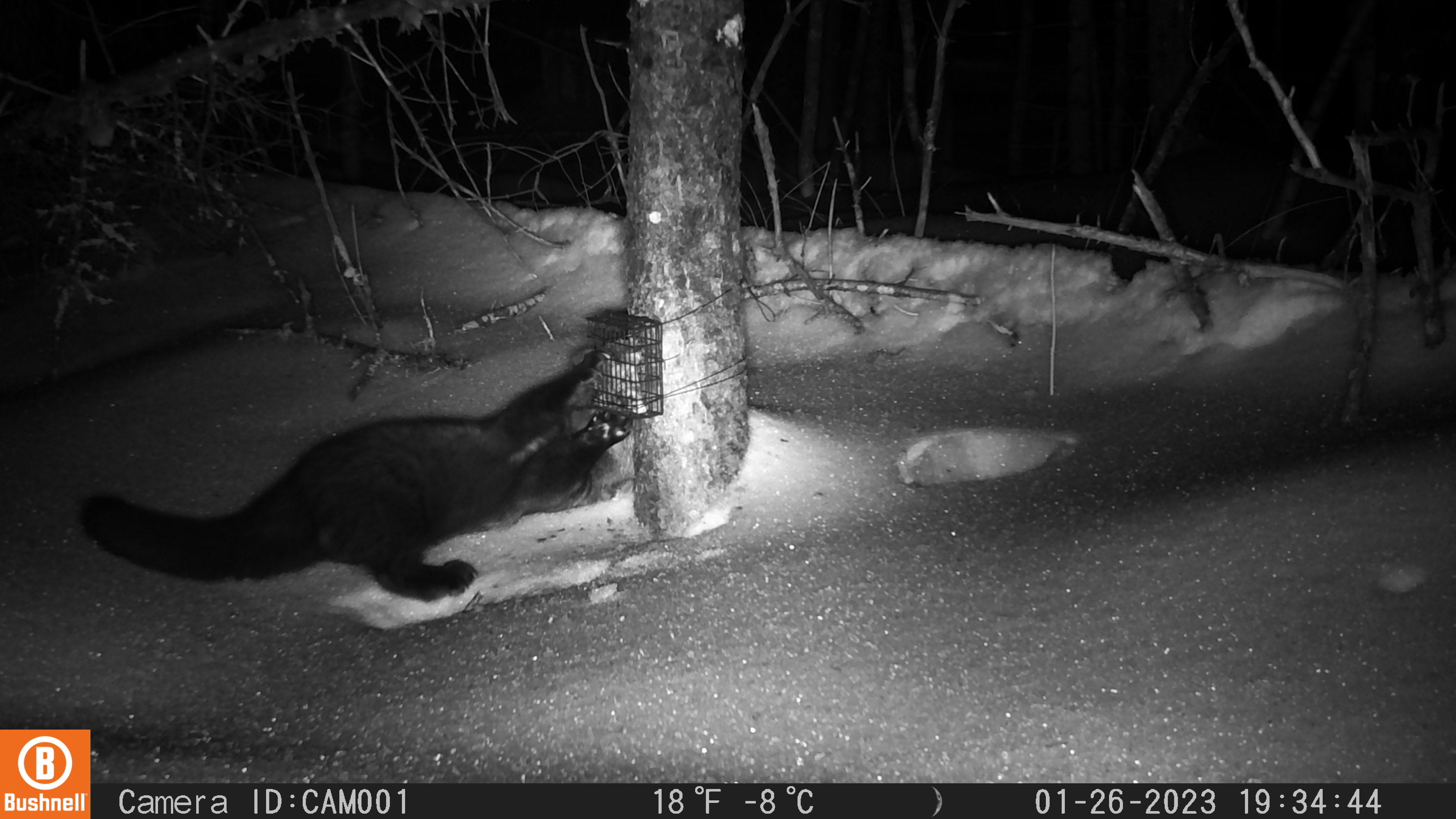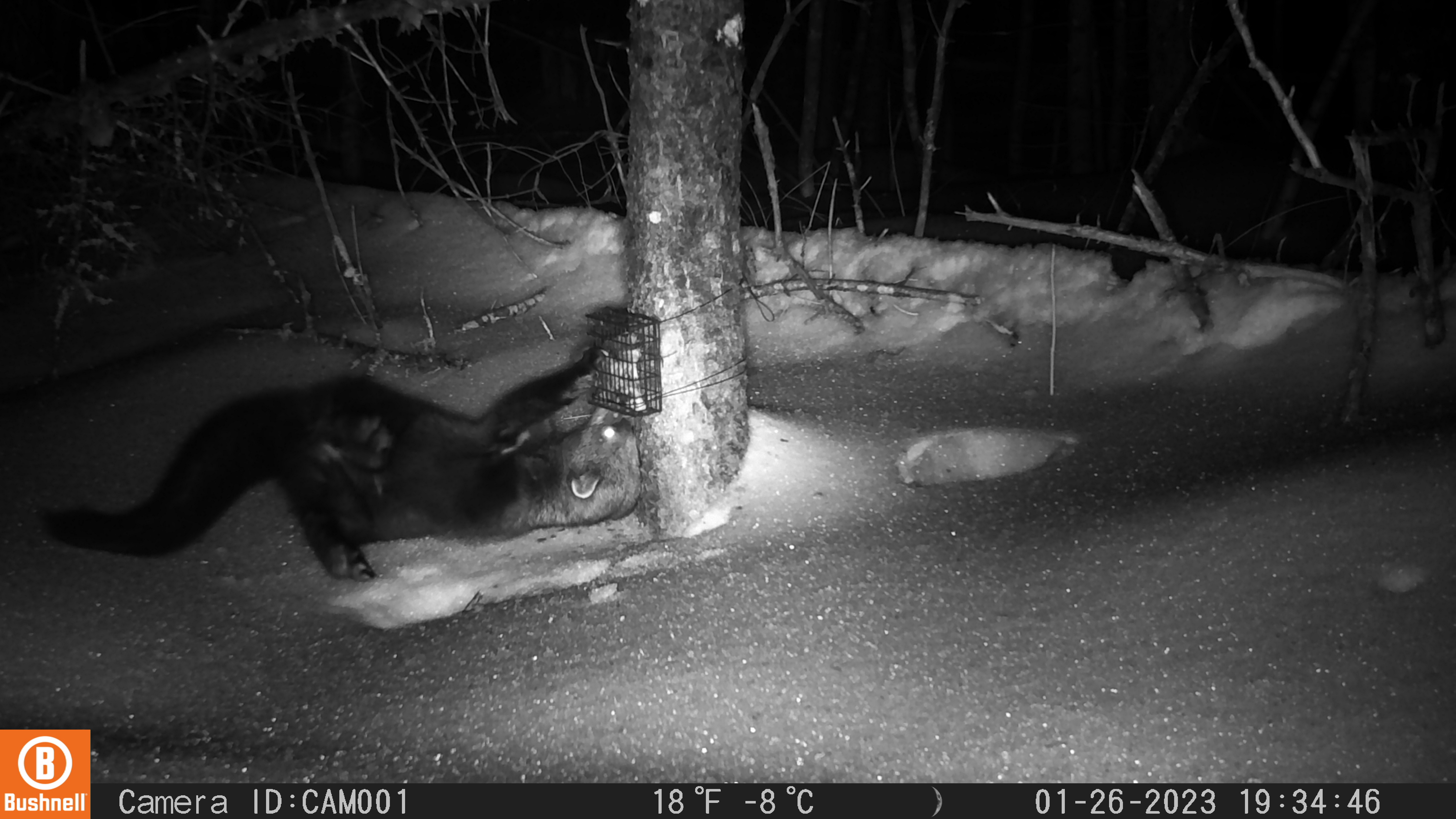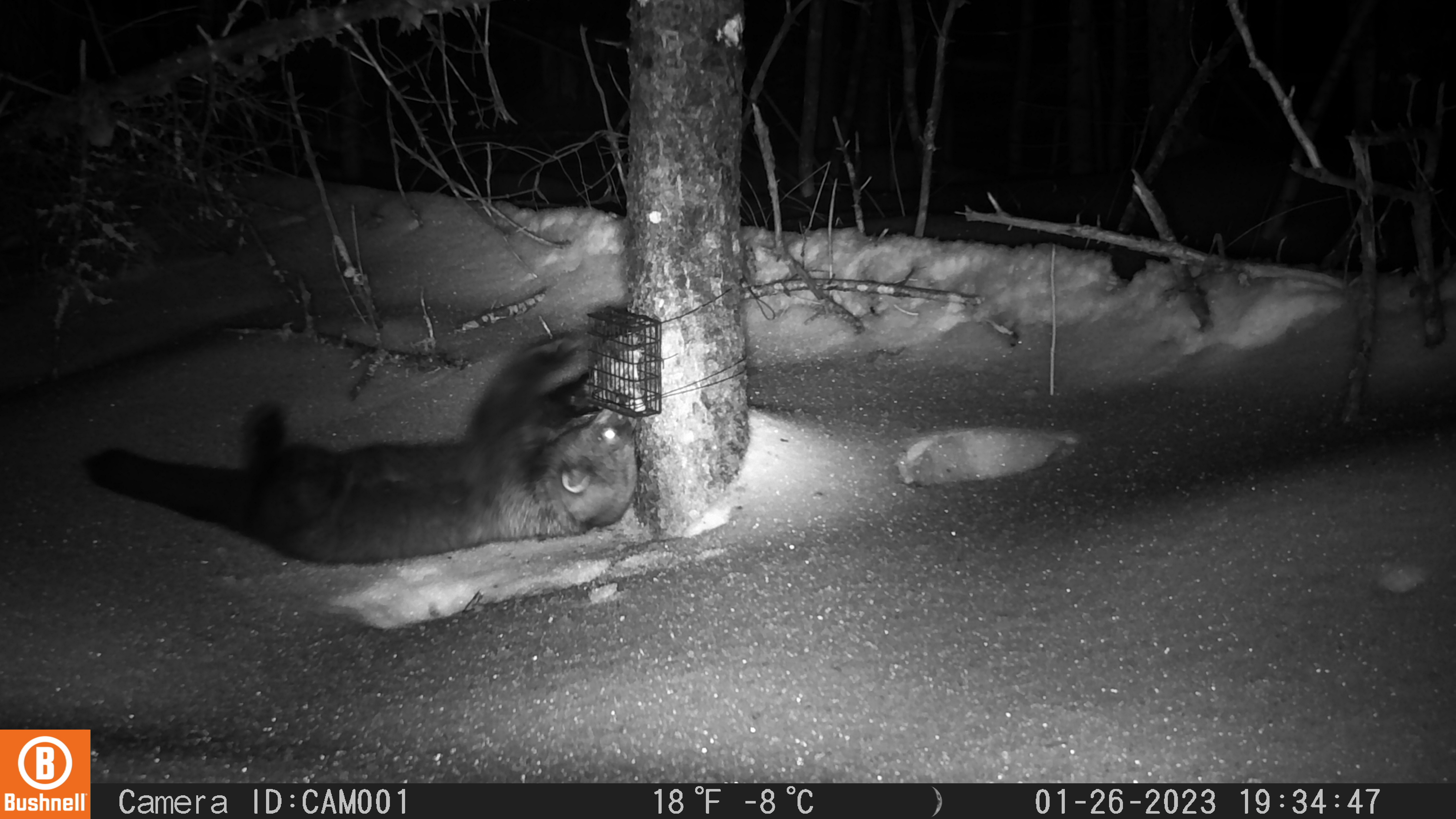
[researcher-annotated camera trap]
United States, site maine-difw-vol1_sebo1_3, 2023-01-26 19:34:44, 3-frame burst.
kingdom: Animalia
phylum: Chordata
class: Mammalia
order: Carnivora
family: Mustelidae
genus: Pekania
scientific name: Pekania pennanti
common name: fisher